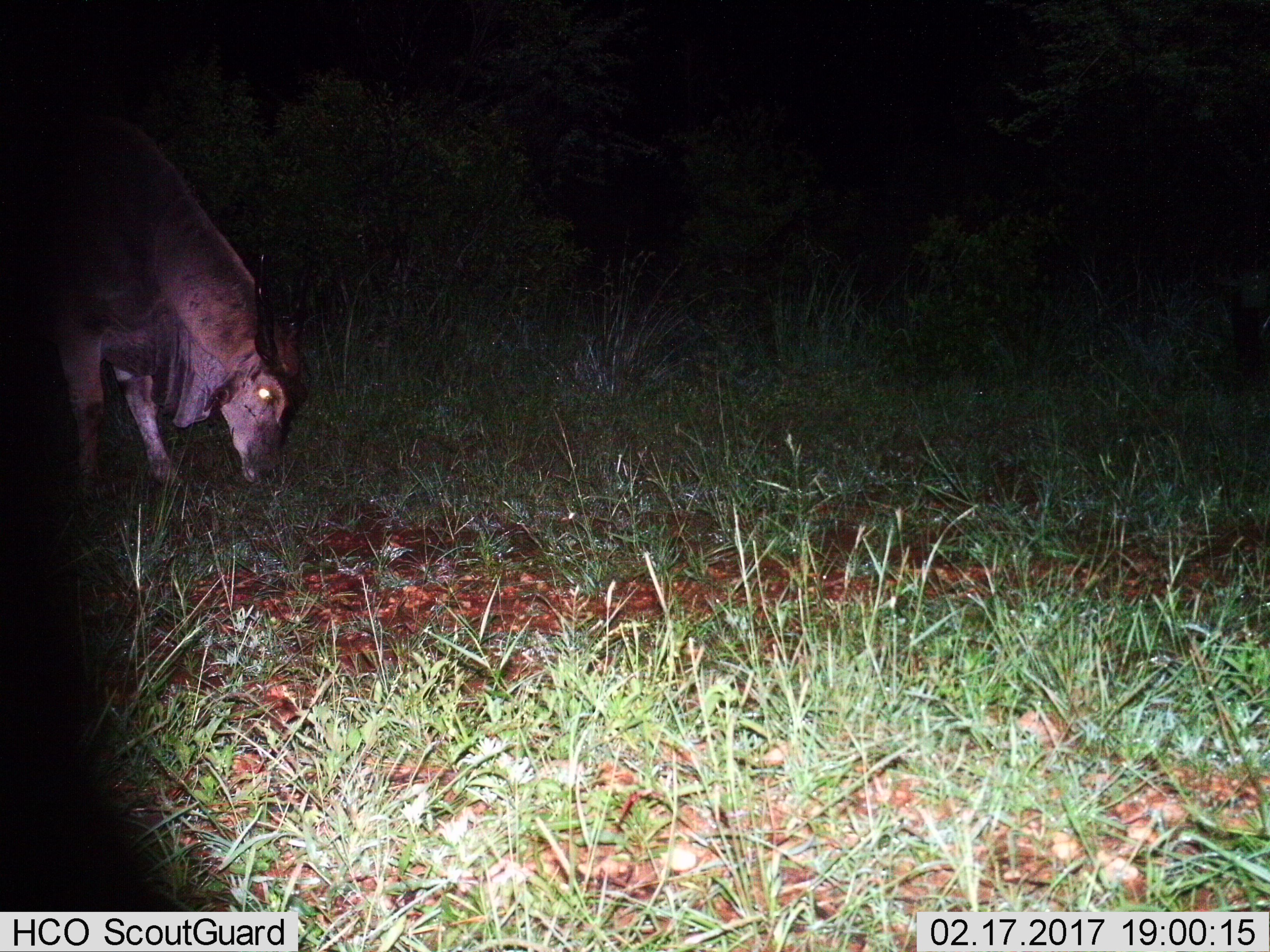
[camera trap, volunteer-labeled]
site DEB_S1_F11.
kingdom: Animalia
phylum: Chordata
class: Mammalia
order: Artiodactyla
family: Bovidae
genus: Tragelaphus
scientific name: Tragelaphus oryx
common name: eland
Eland (Tragelaphus oryx), count 1. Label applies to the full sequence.